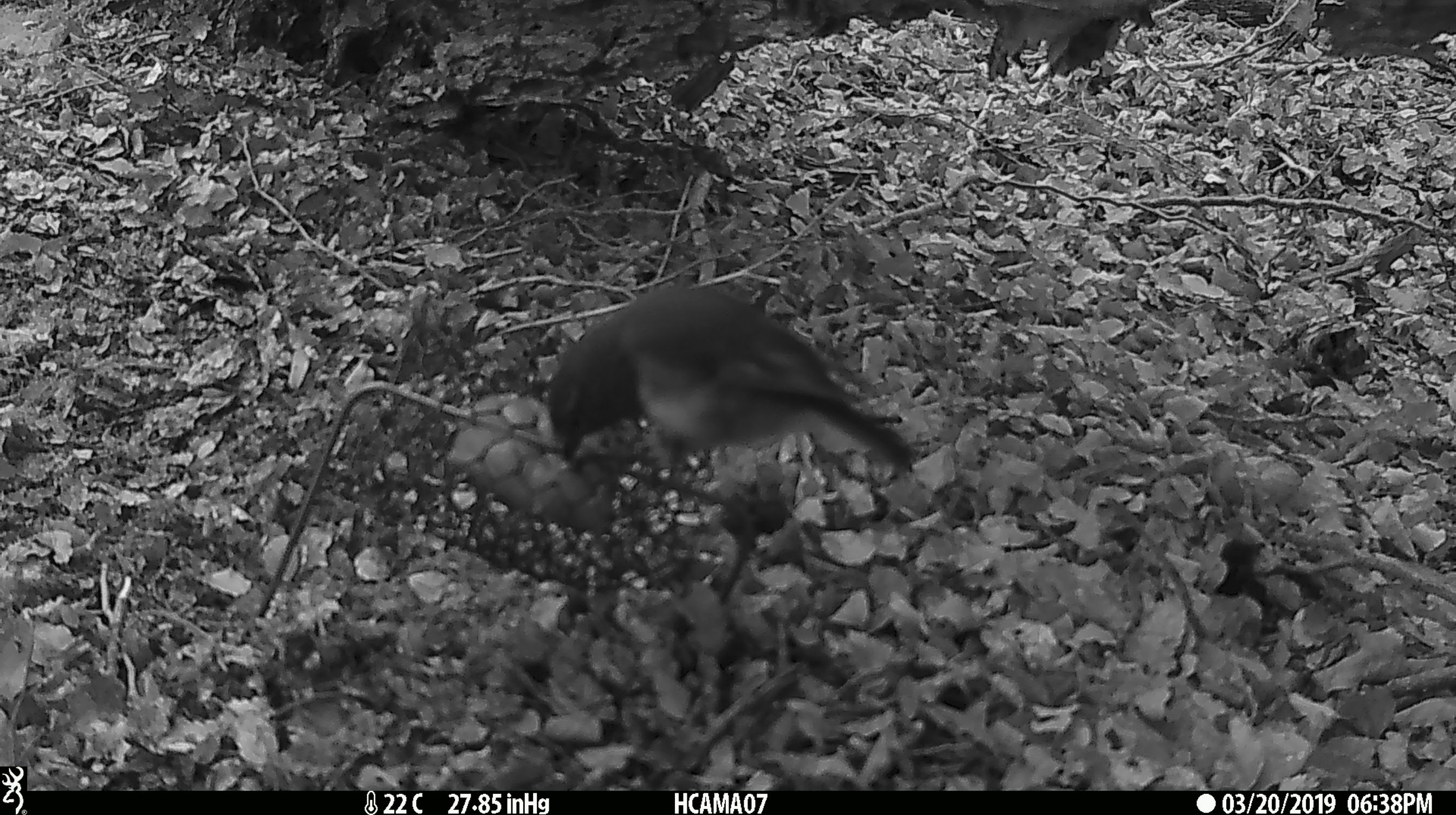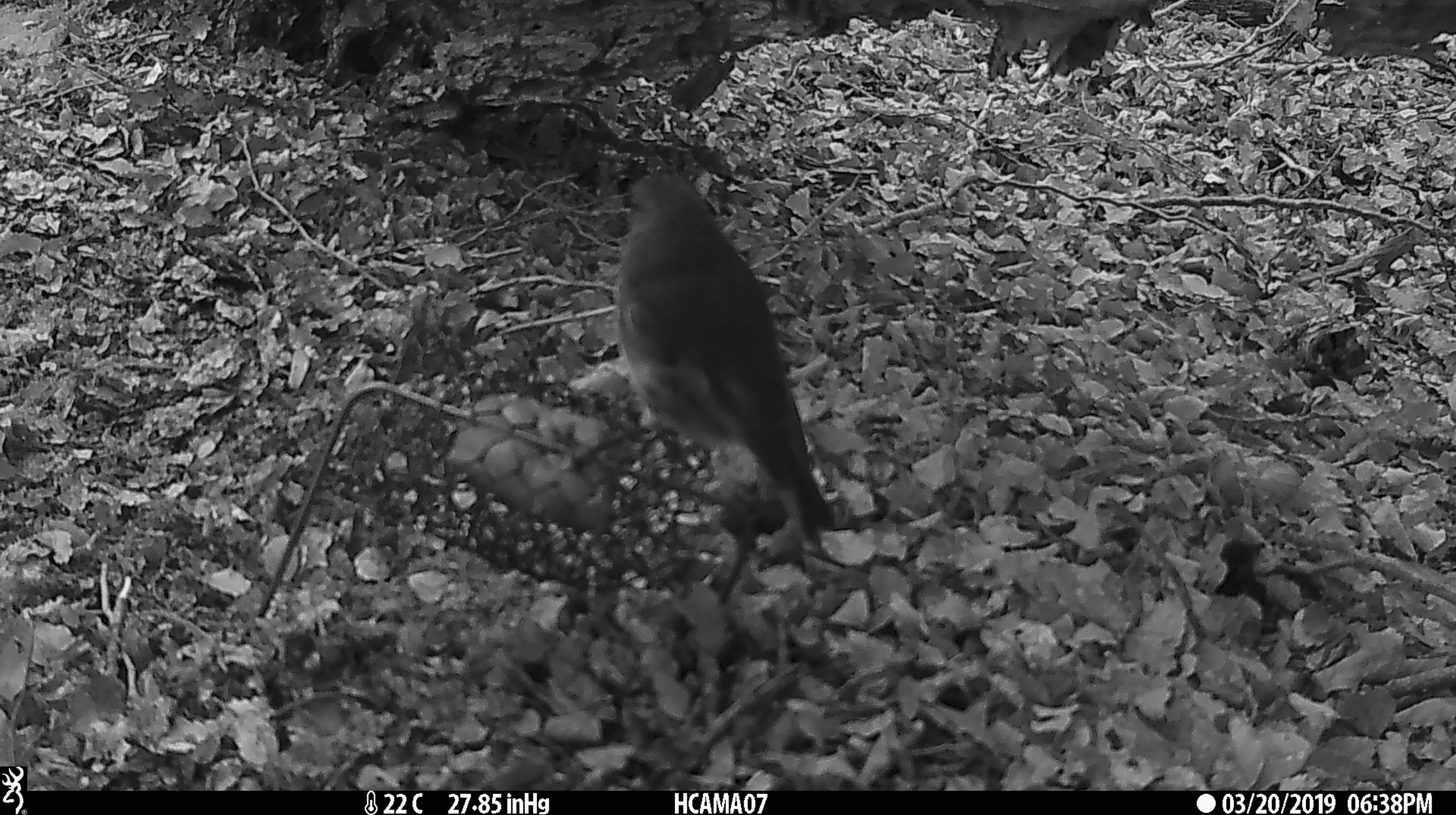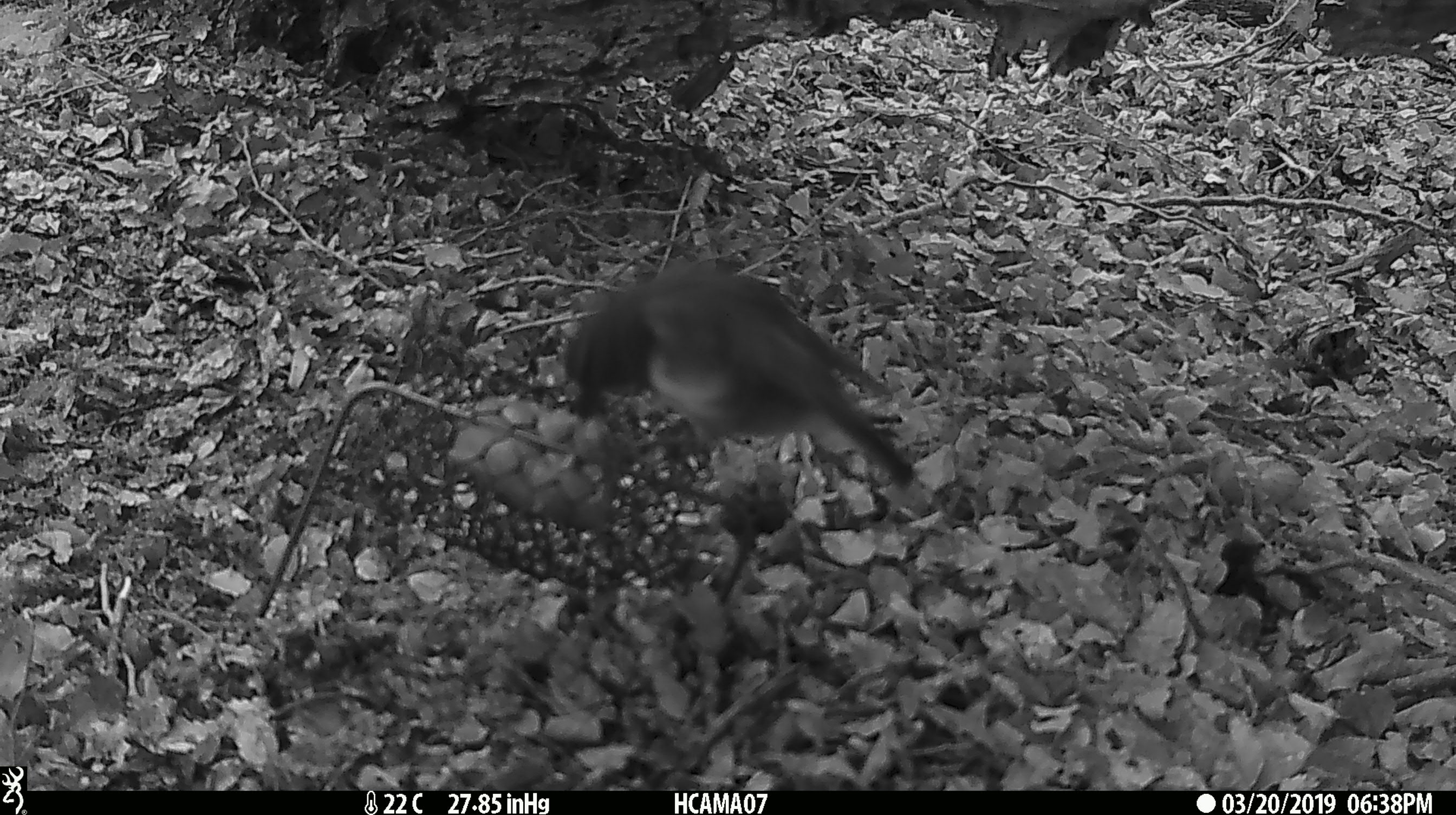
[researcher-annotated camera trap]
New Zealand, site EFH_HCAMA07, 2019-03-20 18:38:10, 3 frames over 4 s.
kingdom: Animalia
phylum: Chordata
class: Aves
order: Passeriformes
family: Petroicidae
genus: Petroica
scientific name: Petroica australis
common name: new zealand robin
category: robin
Robin (new zealand robin) (Petroica australis).